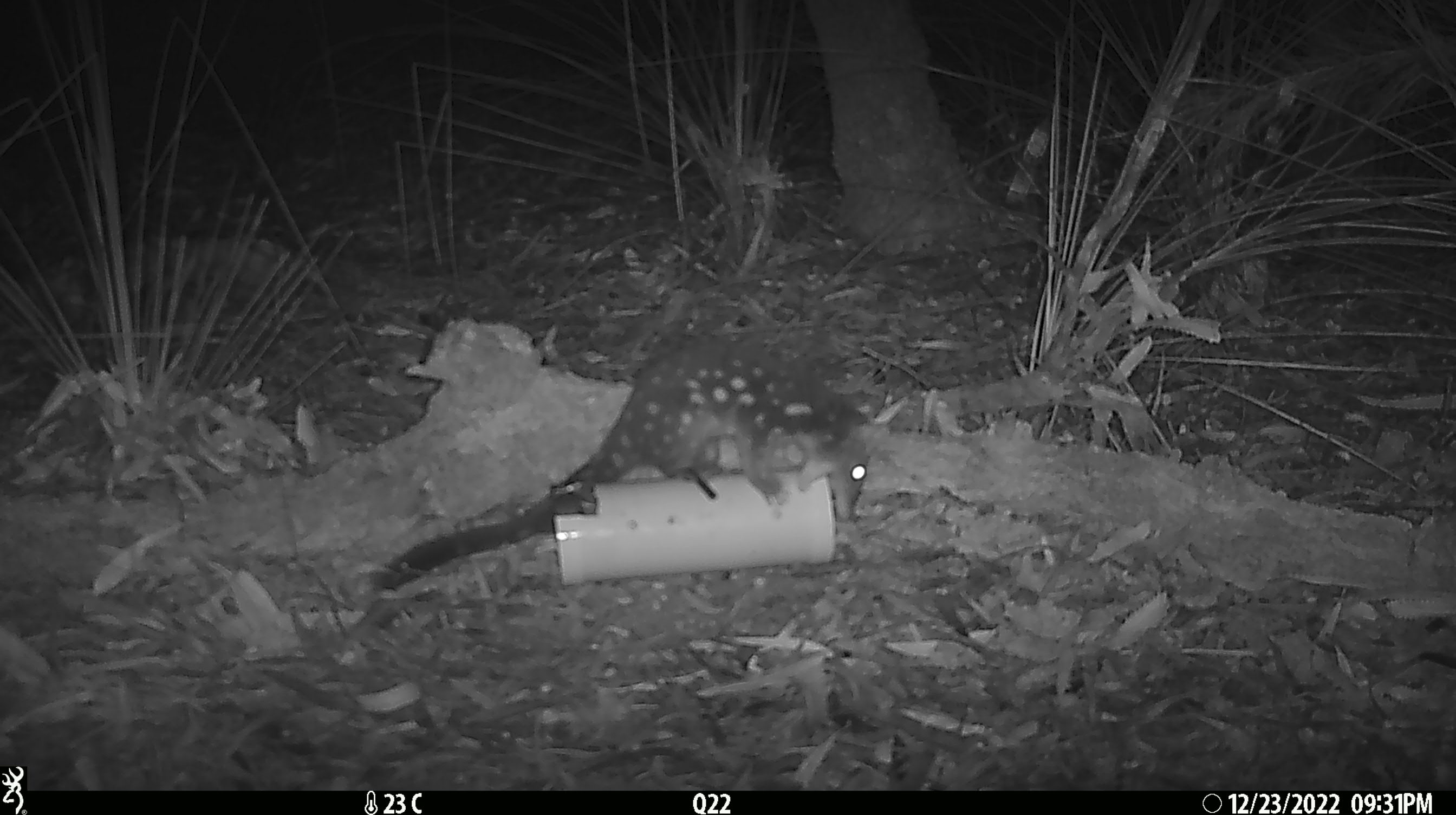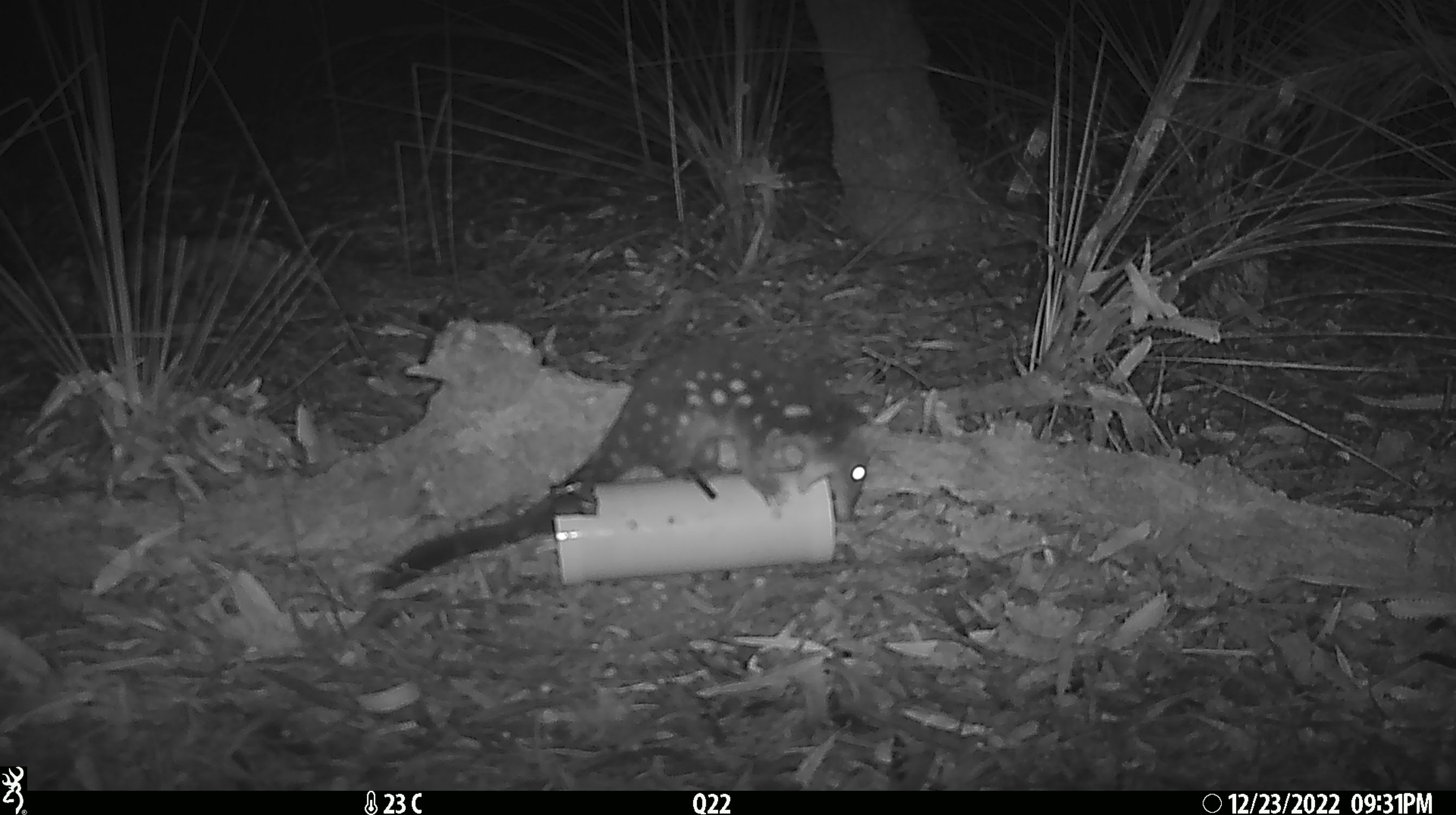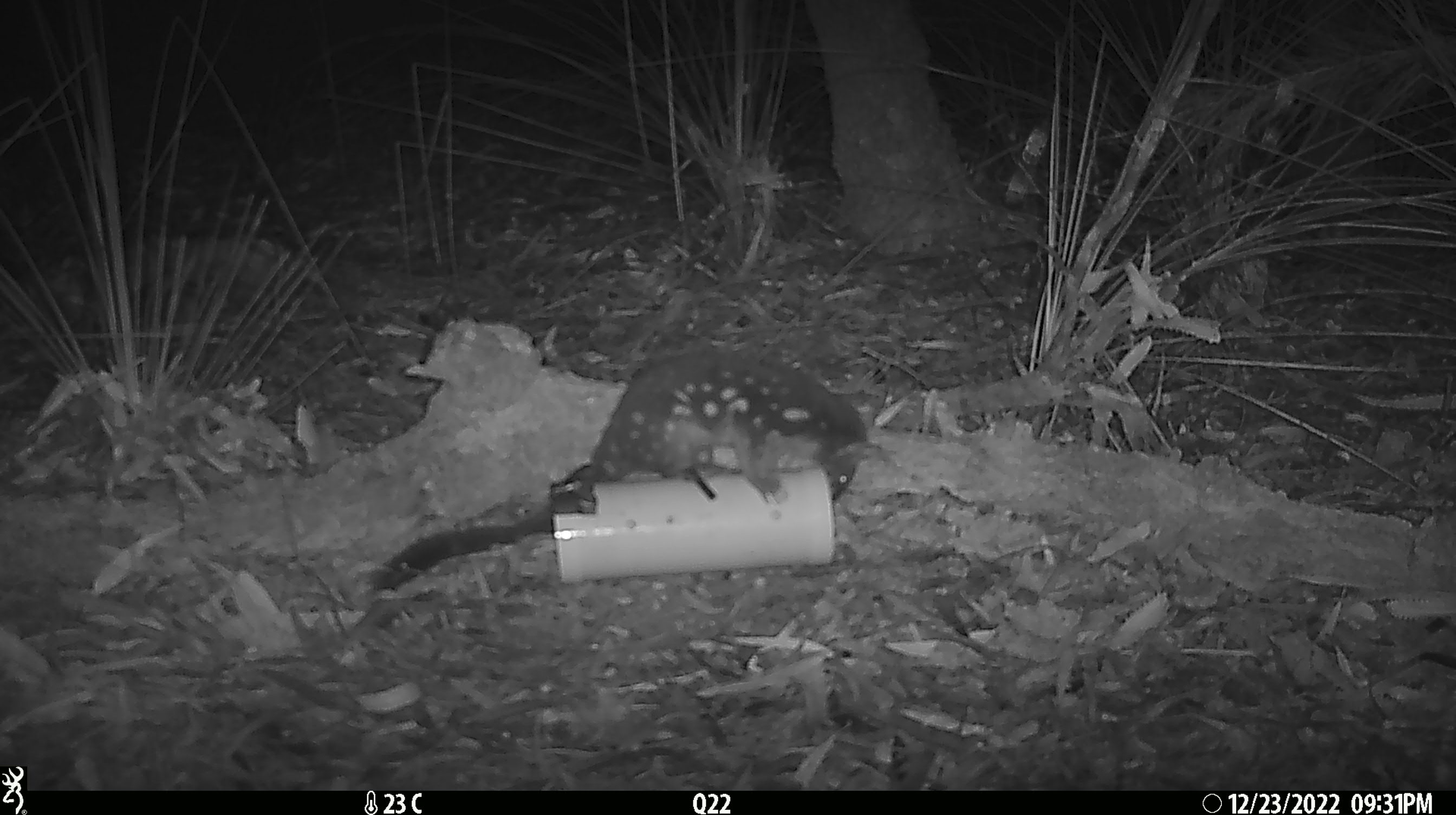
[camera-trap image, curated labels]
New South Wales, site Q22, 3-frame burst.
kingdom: Animalia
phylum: Chordata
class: Mammalia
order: Dasyuromorphia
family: Dasyuridae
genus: Dasyurus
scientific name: Dasyurus maculatus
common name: spotted-tailed quoll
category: quoll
Quoll (spotted-tailed quoll) (Dasyurus maculatus).